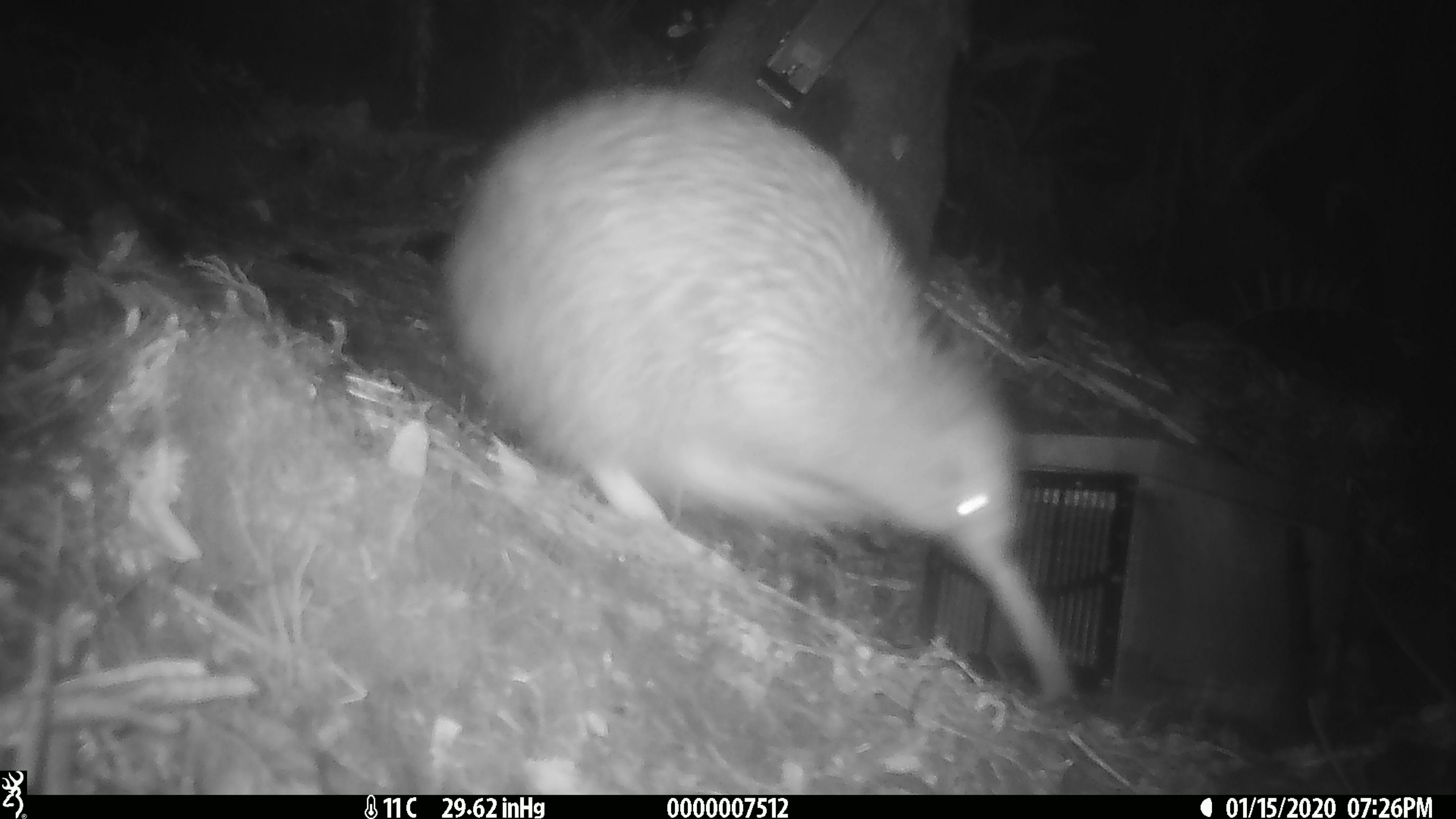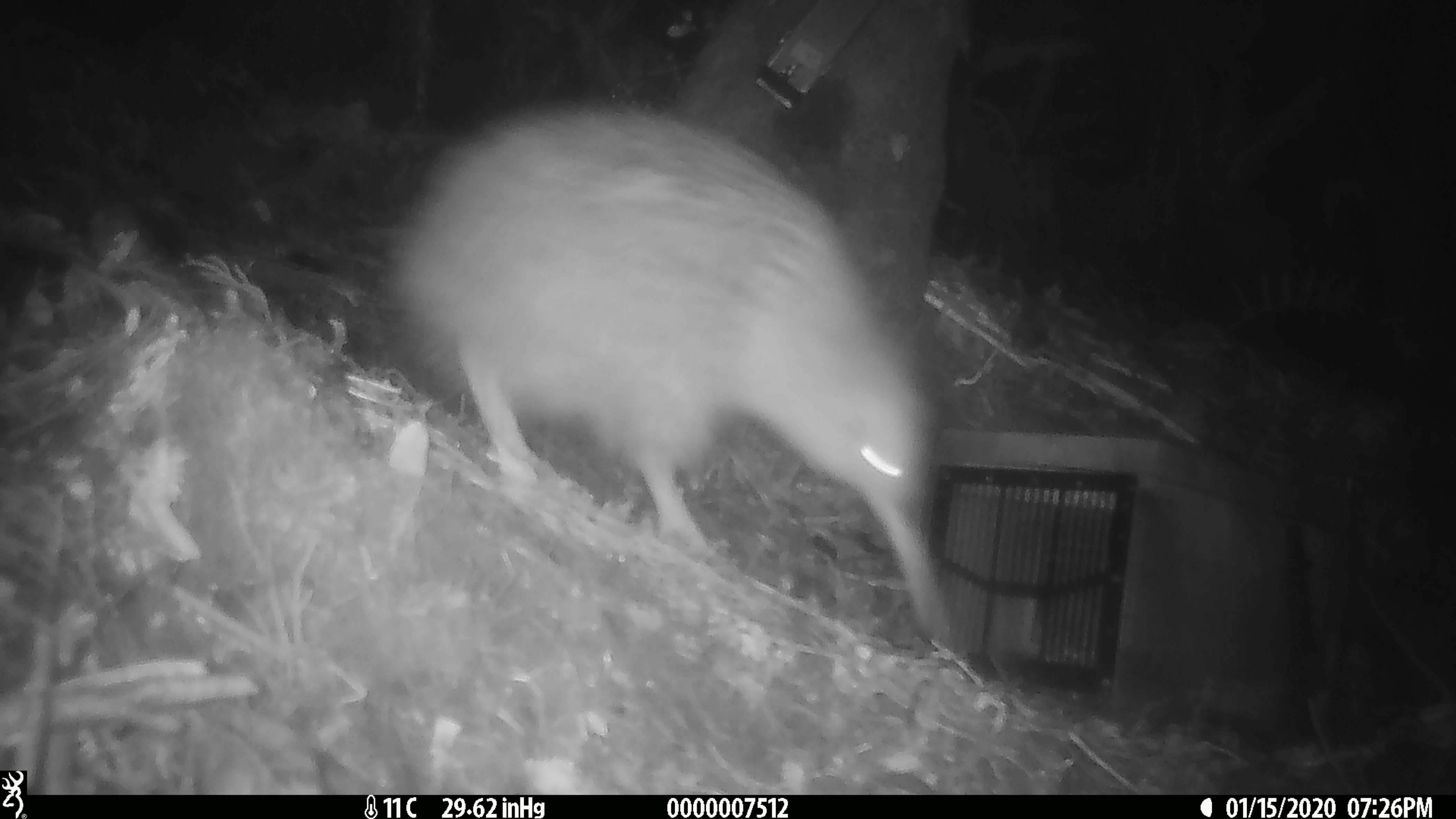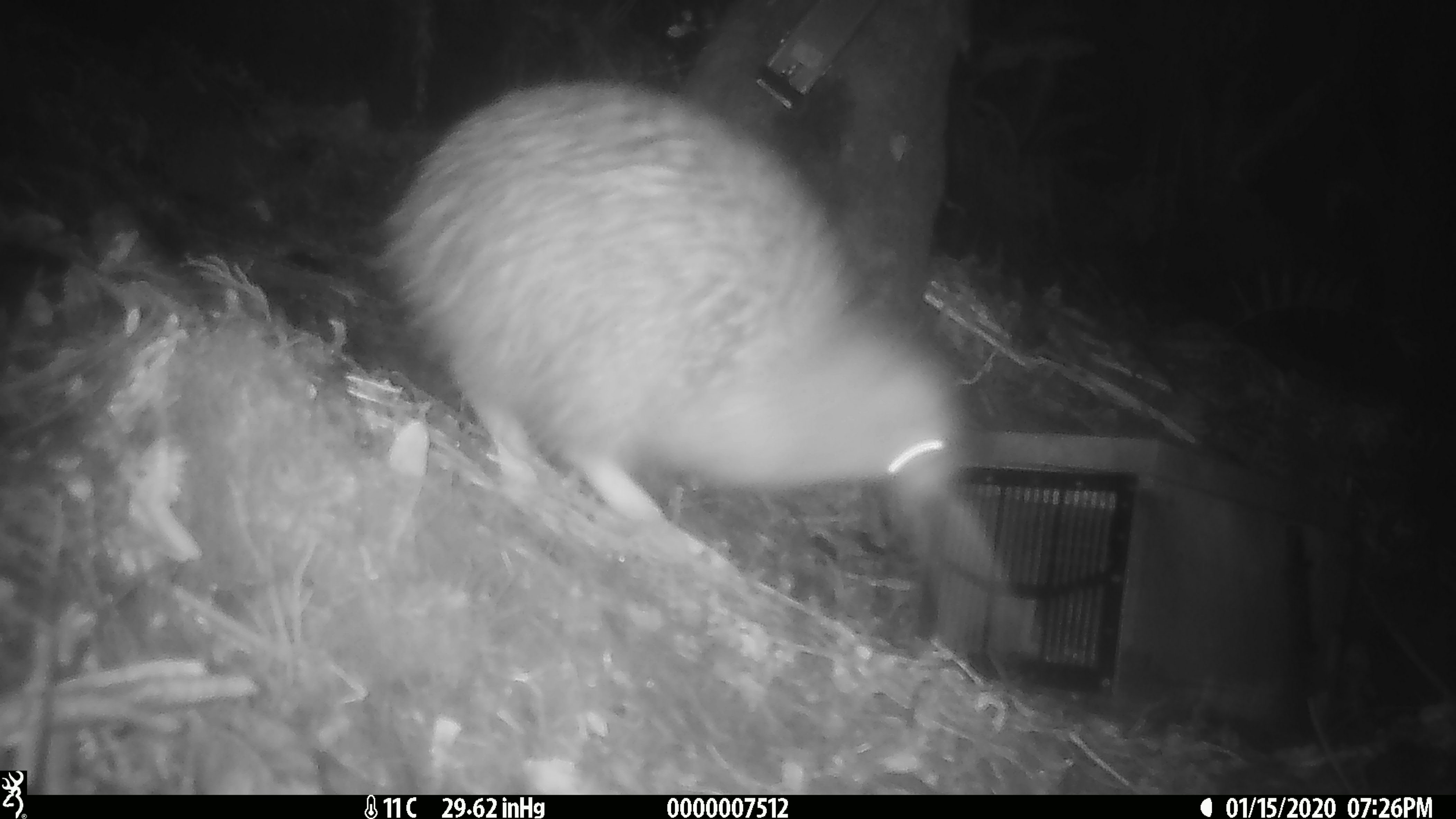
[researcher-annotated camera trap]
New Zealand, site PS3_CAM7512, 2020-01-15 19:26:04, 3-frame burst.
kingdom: Animalia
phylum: Chordata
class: Aves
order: Apterygiformes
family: Apterygidae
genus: Apteryx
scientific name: Apteryx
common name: kiwi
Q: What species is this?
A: Kiwi (Apteryx).